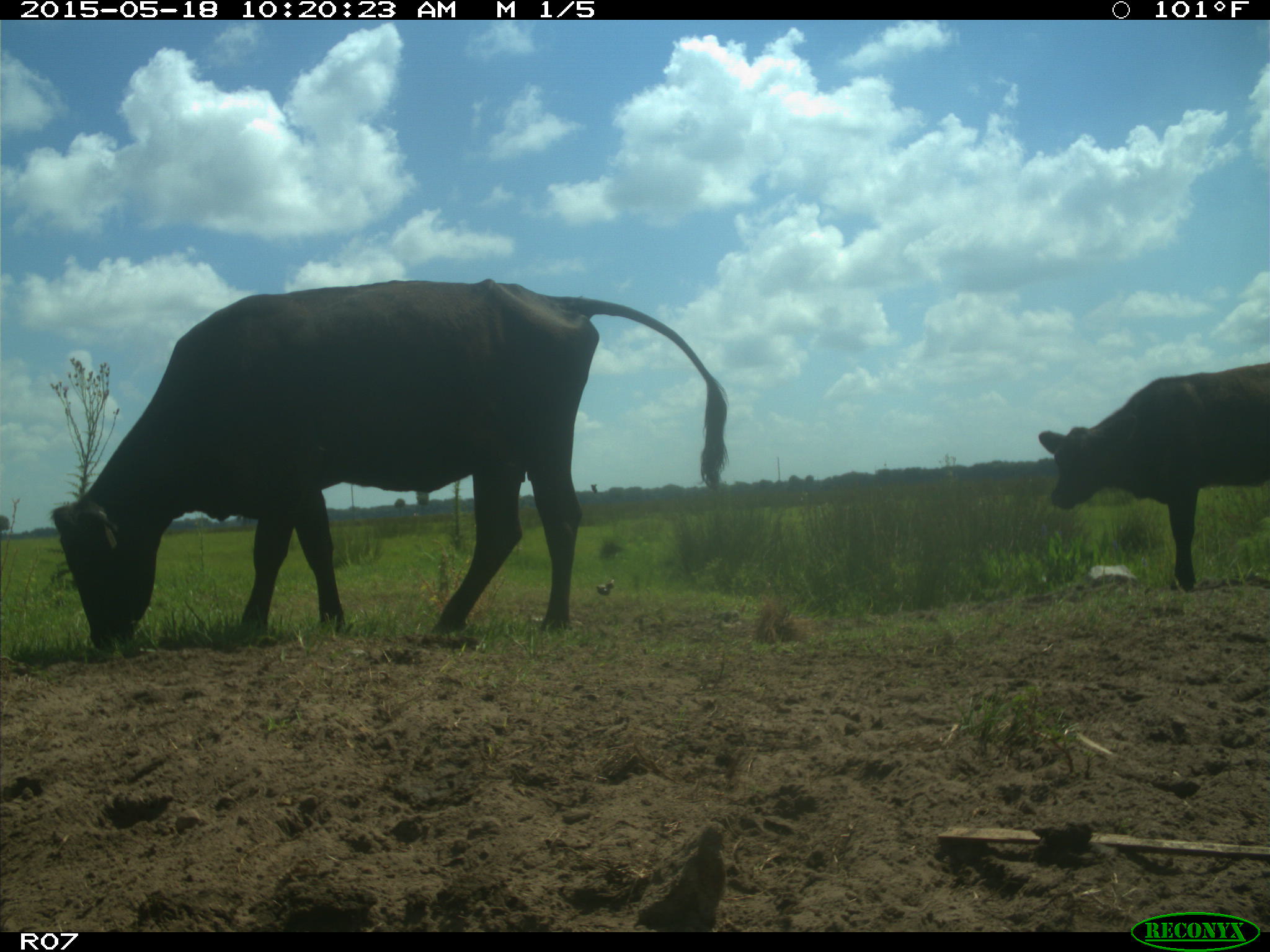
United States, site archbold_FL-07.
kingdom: Animalia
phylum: Chordata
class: Mammalia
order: Artiodactyla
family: Bovidae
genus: Bos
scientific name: Bos taurus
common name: domestic cow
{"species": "Bos taurus (domestic cow)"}